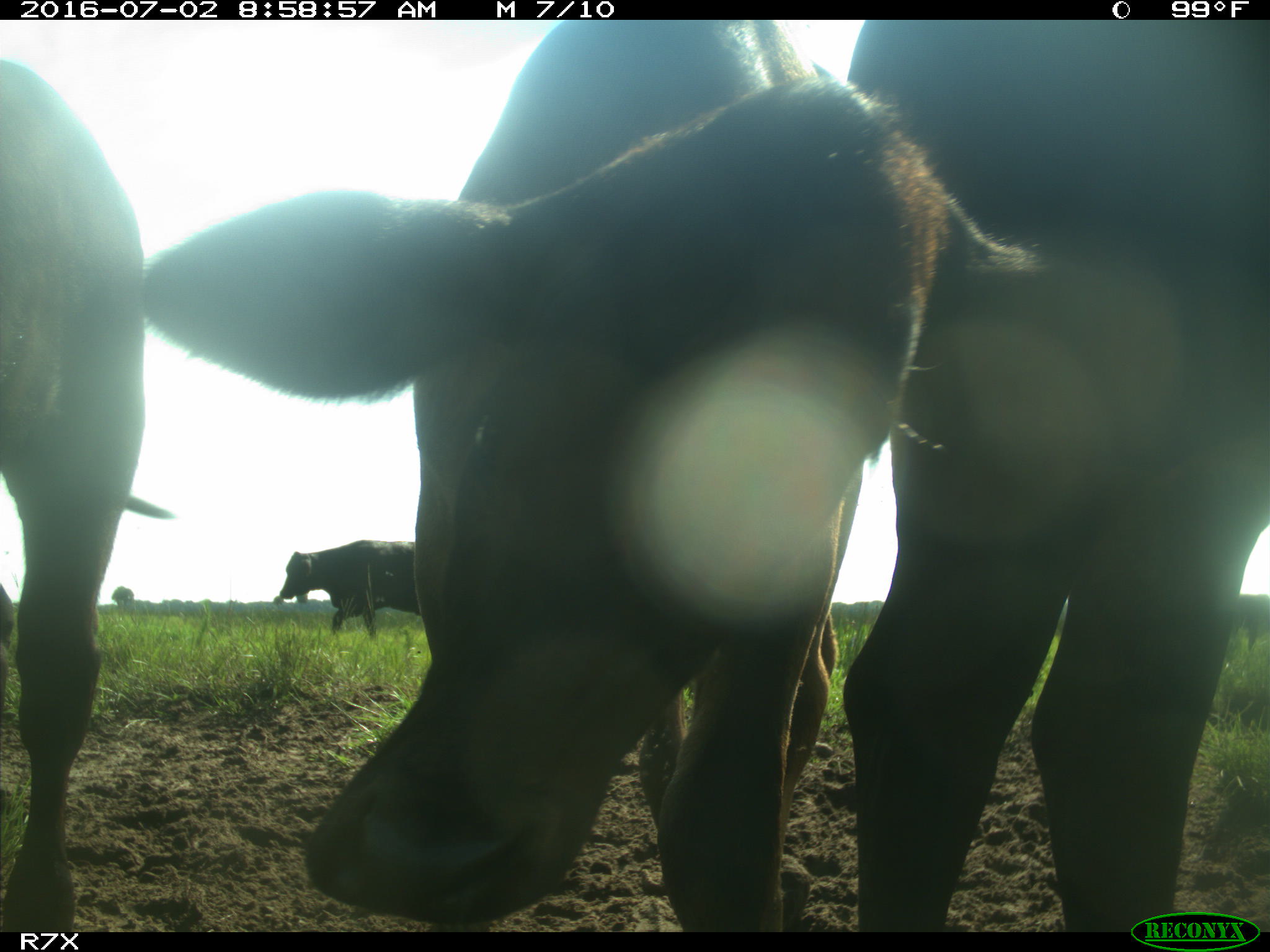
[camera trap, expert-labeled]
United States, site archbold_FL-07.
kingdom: Animalia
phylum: Chordata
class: Mammalia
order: Artiodactyla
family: Bovidae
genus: Bos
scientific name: Bos taurus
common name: domestic cow